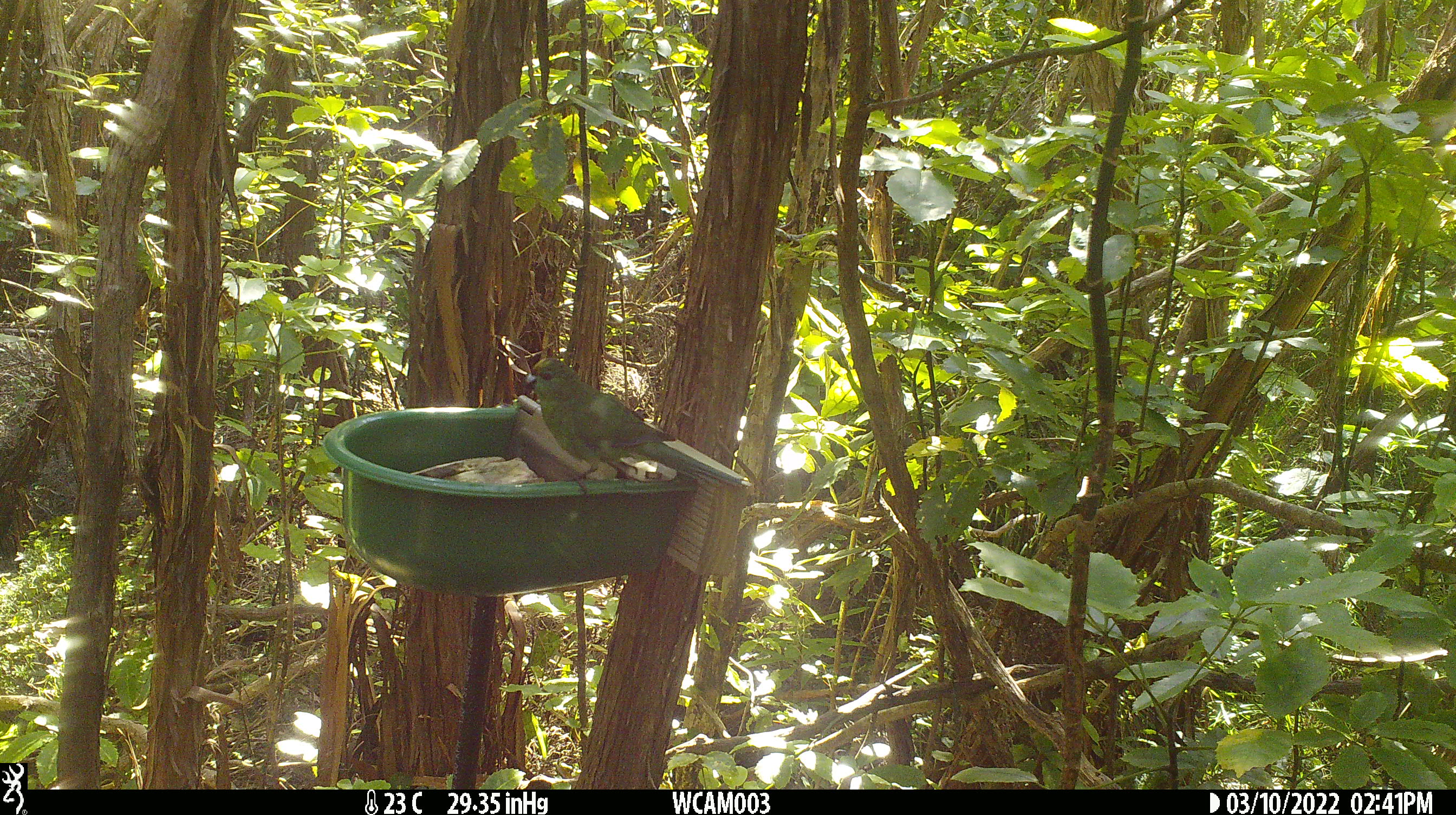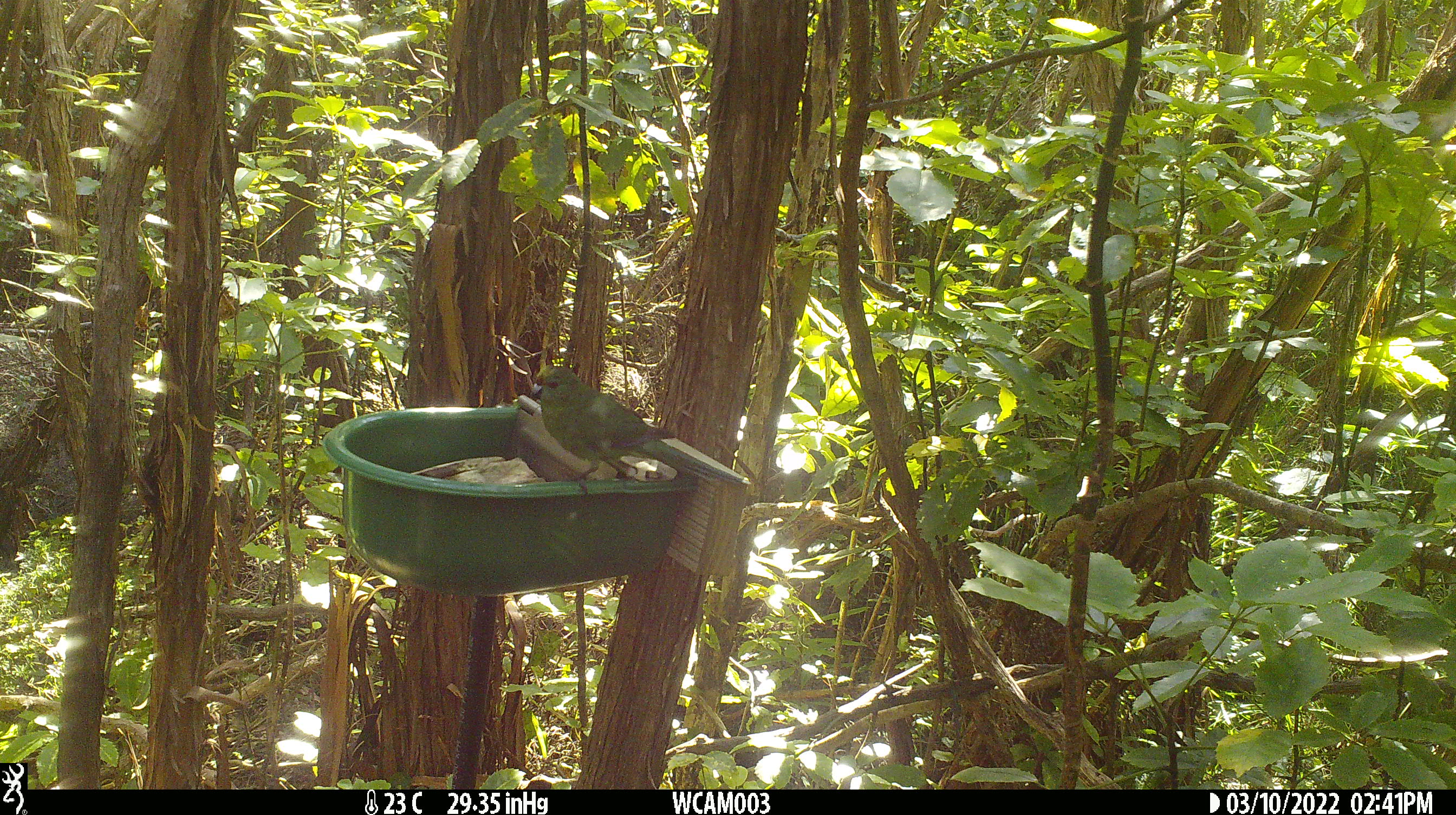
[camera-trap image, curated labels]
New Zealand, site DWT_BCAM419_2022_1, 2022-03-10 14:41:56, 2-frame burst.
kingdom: Animalia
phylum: Chordata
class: Aves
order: Psittaciformes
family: Psittaculidae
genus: Cyanoramphus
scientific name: Cyanoramphus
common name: parakeet